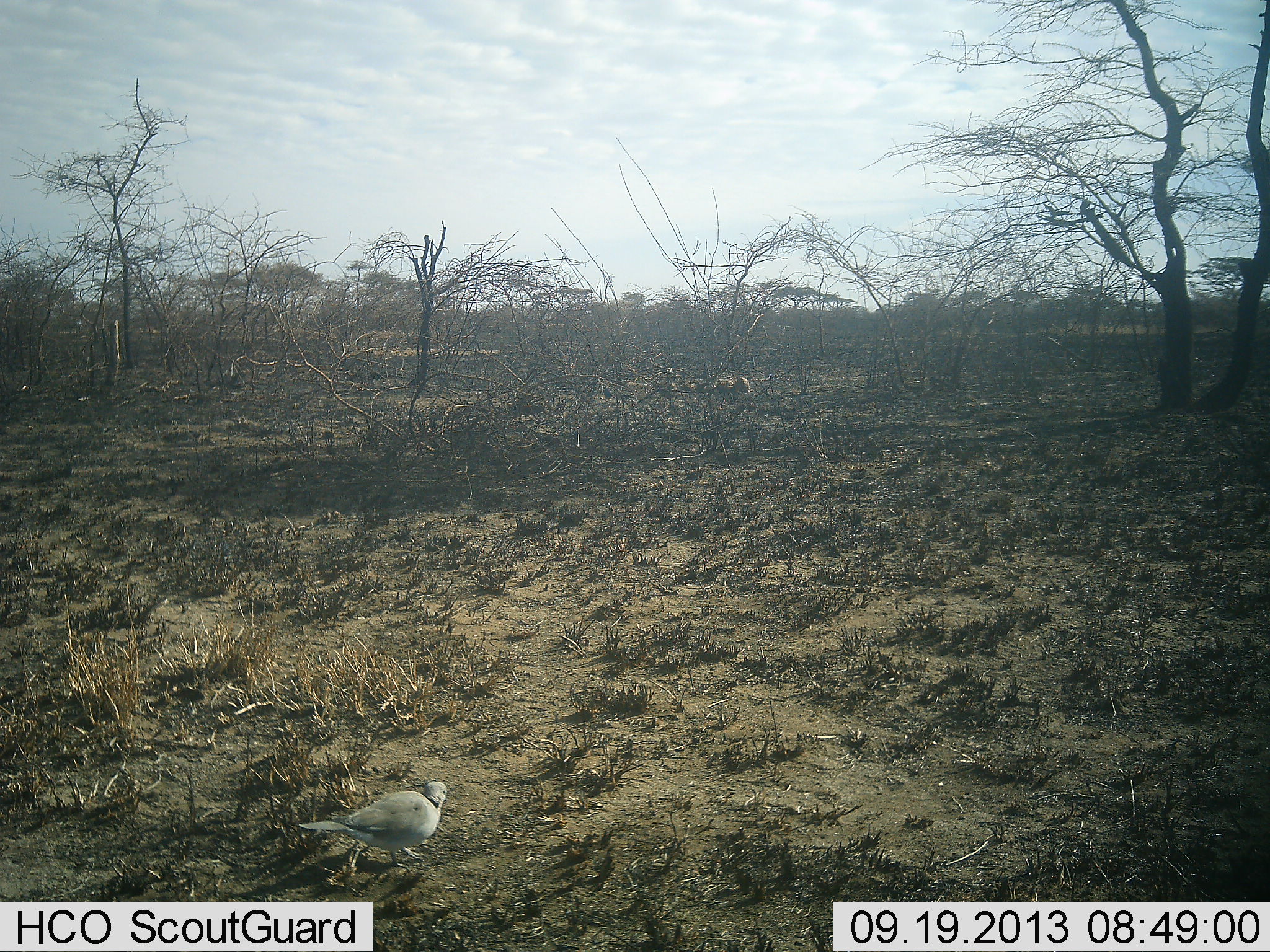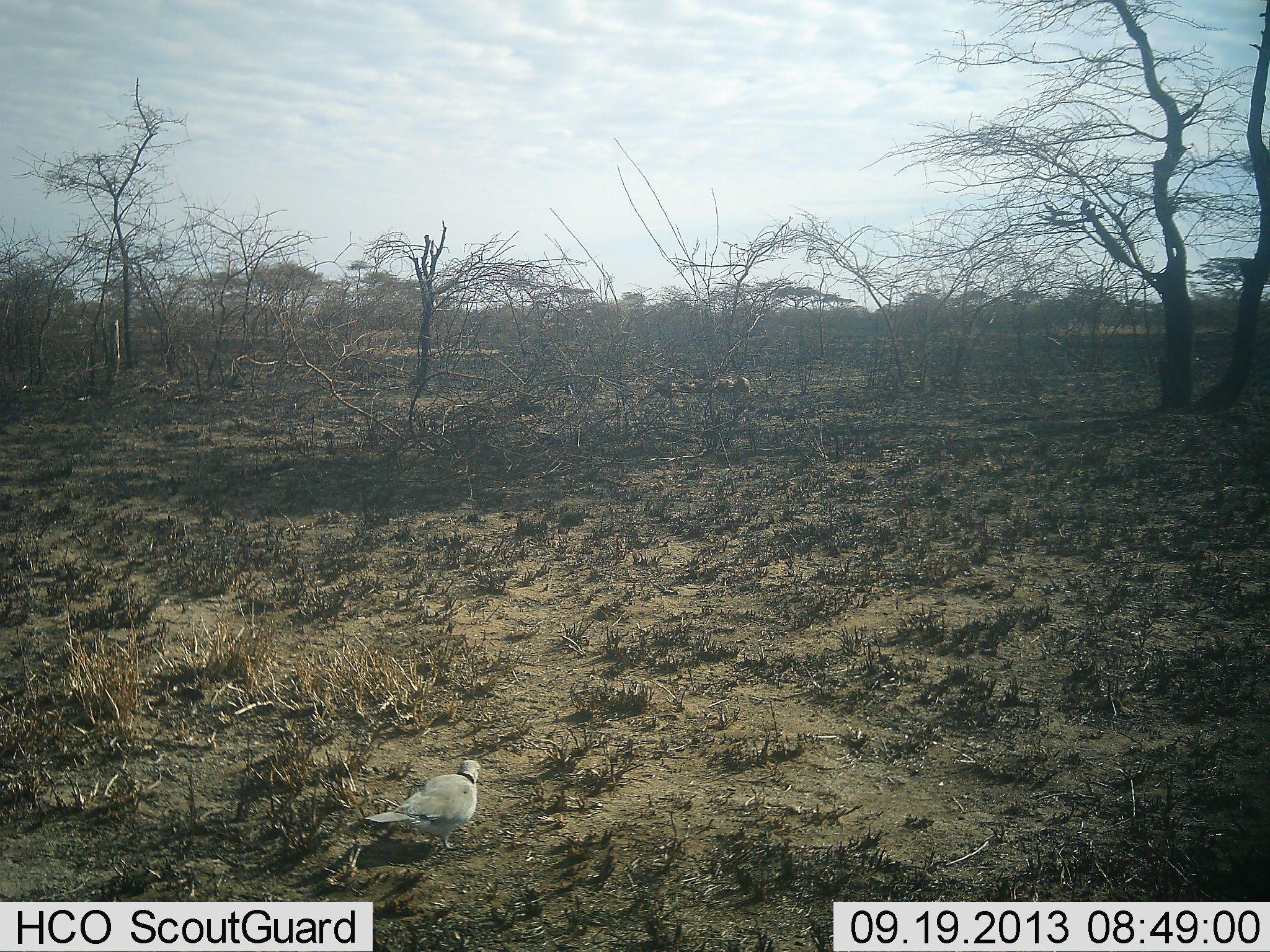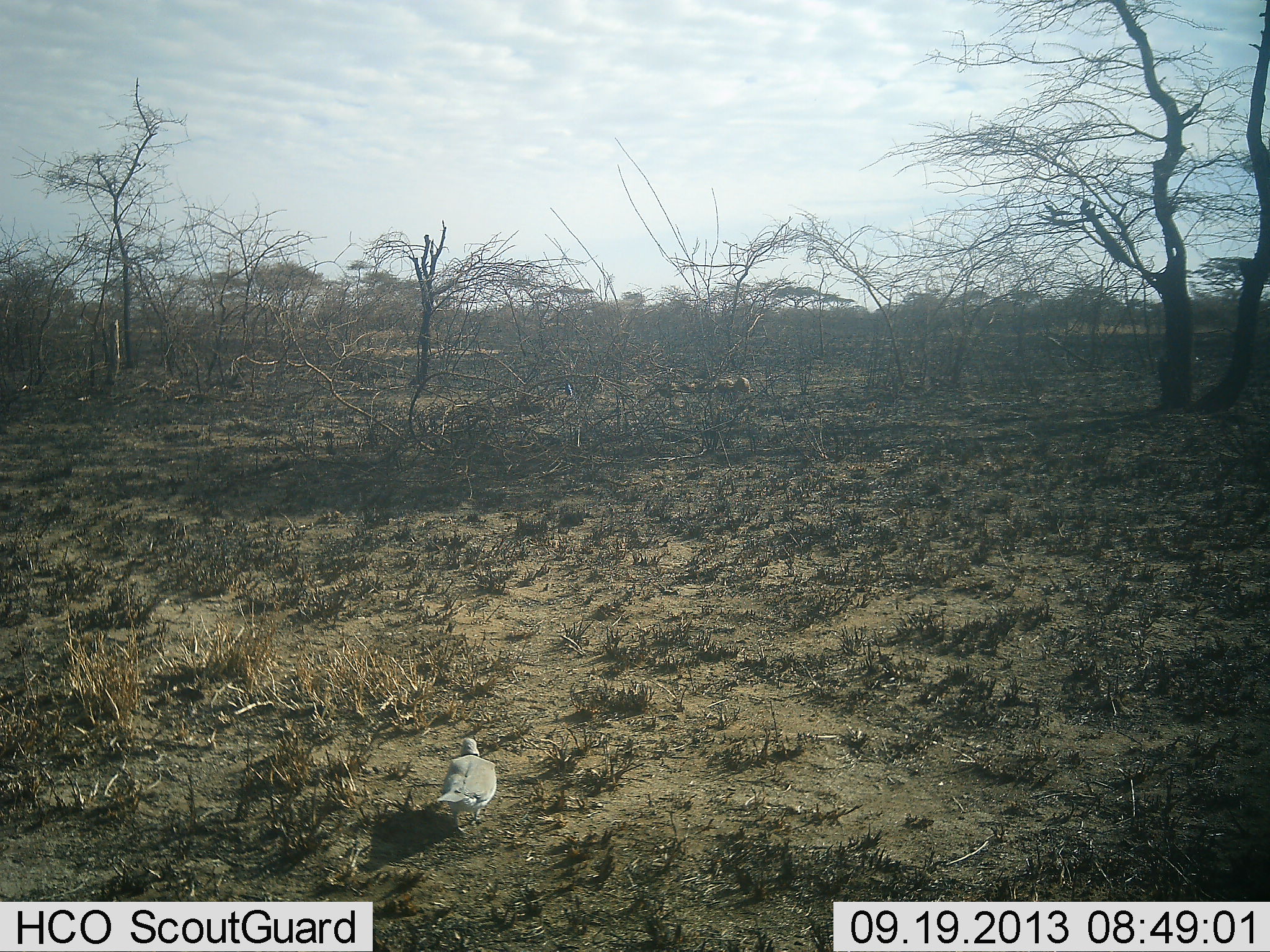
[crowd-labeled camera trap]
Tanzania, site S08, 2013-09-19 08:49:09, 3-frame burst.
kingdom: Animalia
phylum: Chordata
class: Aves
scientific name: Aves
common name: bird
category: otherbird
Otherbird (bird) (Aves), count 2. Behavior (volunteer vote fractions): standing 20%, resting 0%, moving 80%, interacting 0%. Young present (vote fraction): 0%. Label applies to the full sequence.